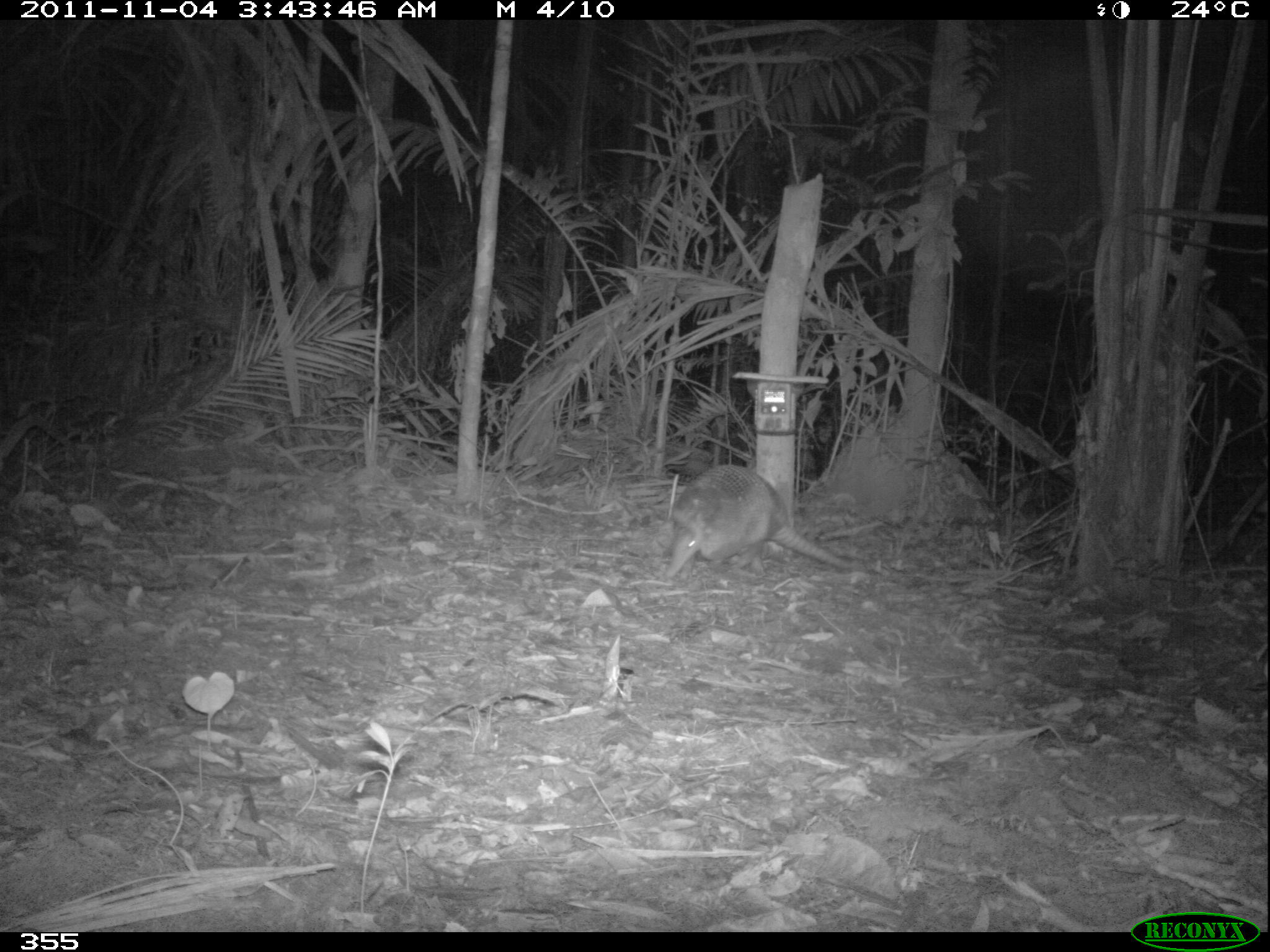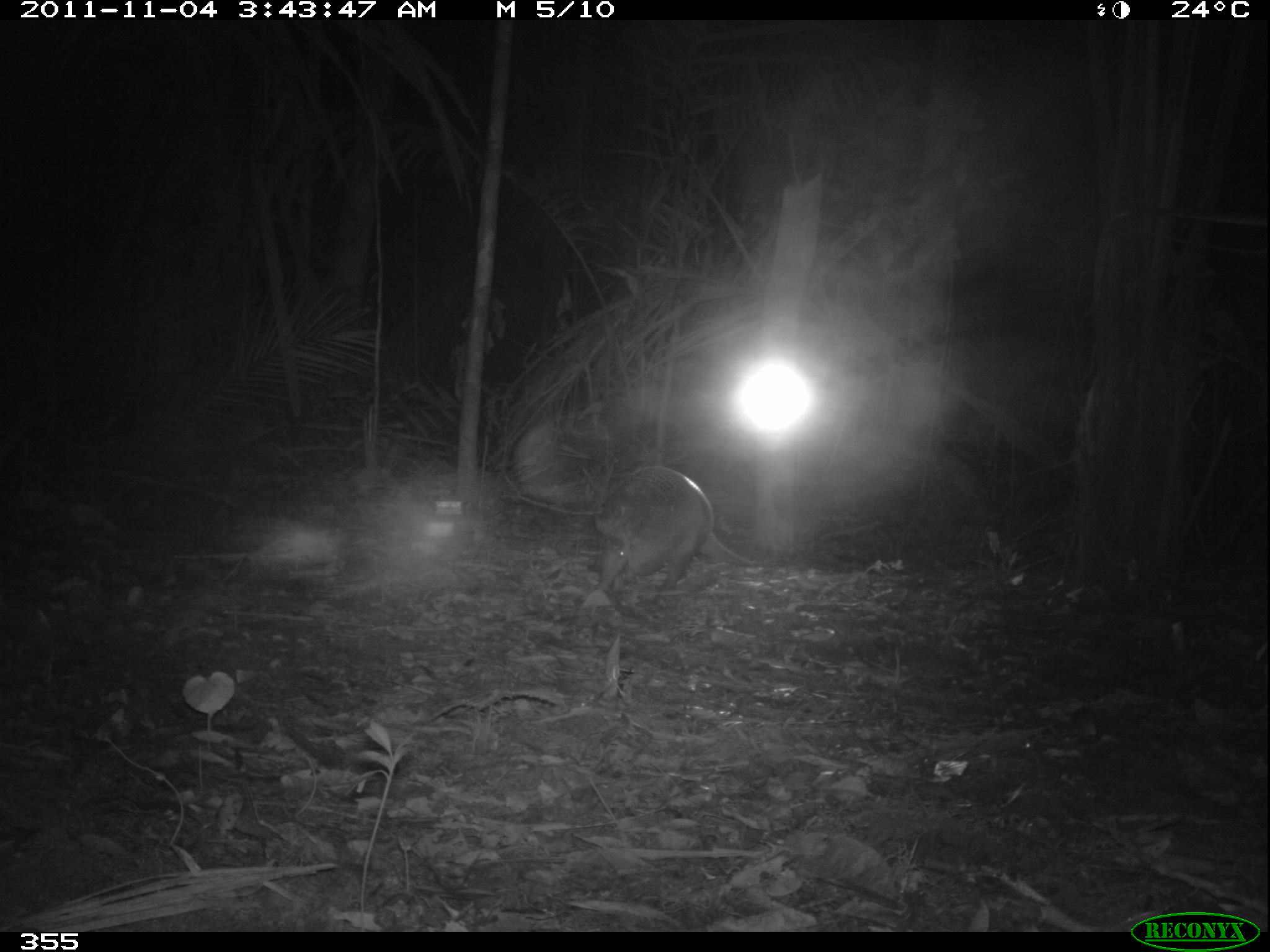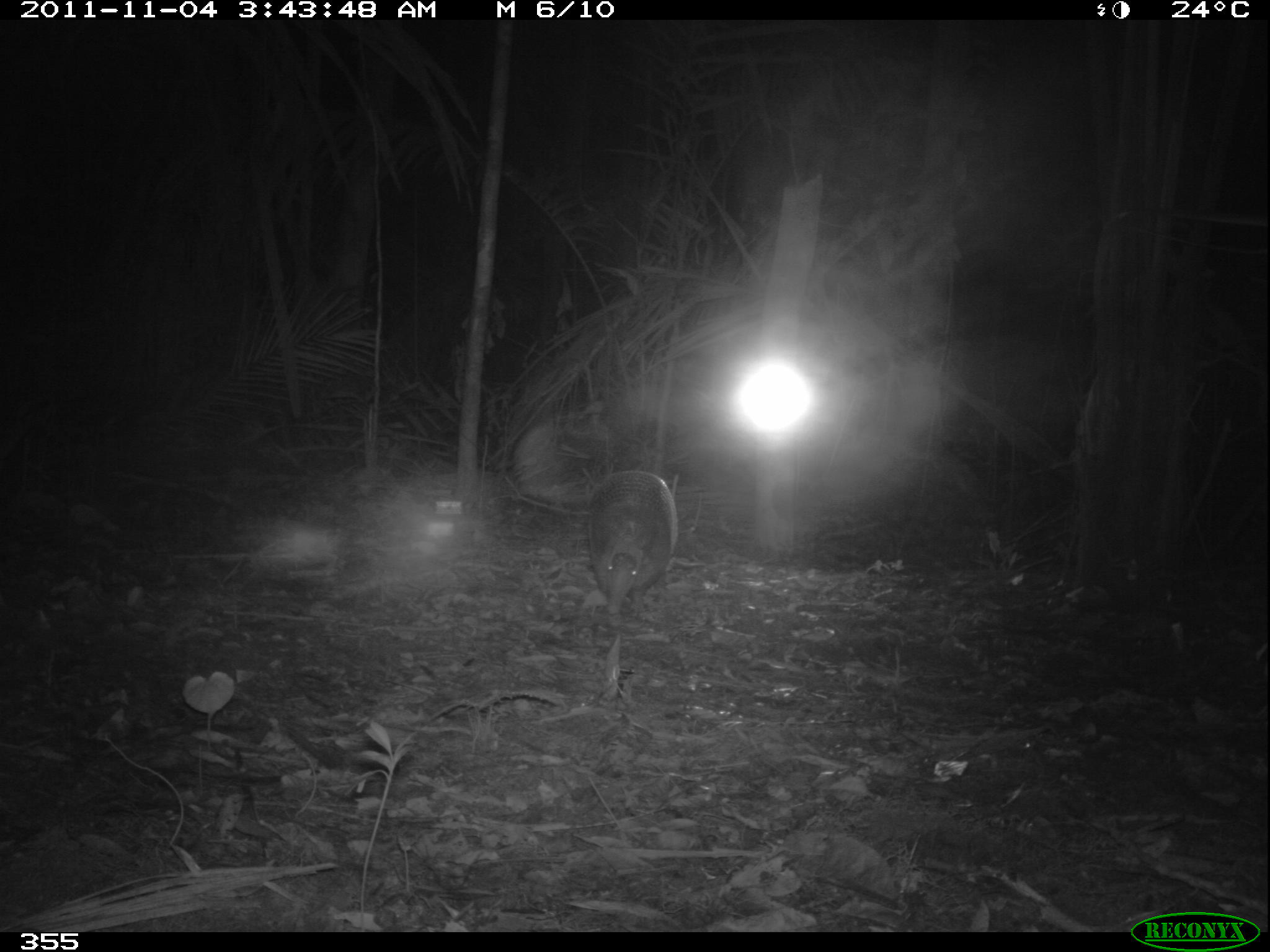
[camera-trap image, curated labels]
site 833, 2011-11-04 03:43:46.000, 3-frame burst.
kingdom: Animalia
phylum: Chordata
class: Mammalia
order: Cingulata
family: Dasypodidae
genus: Dasypus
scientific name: Dasypus kappleri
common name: greater long-nosed armadillo